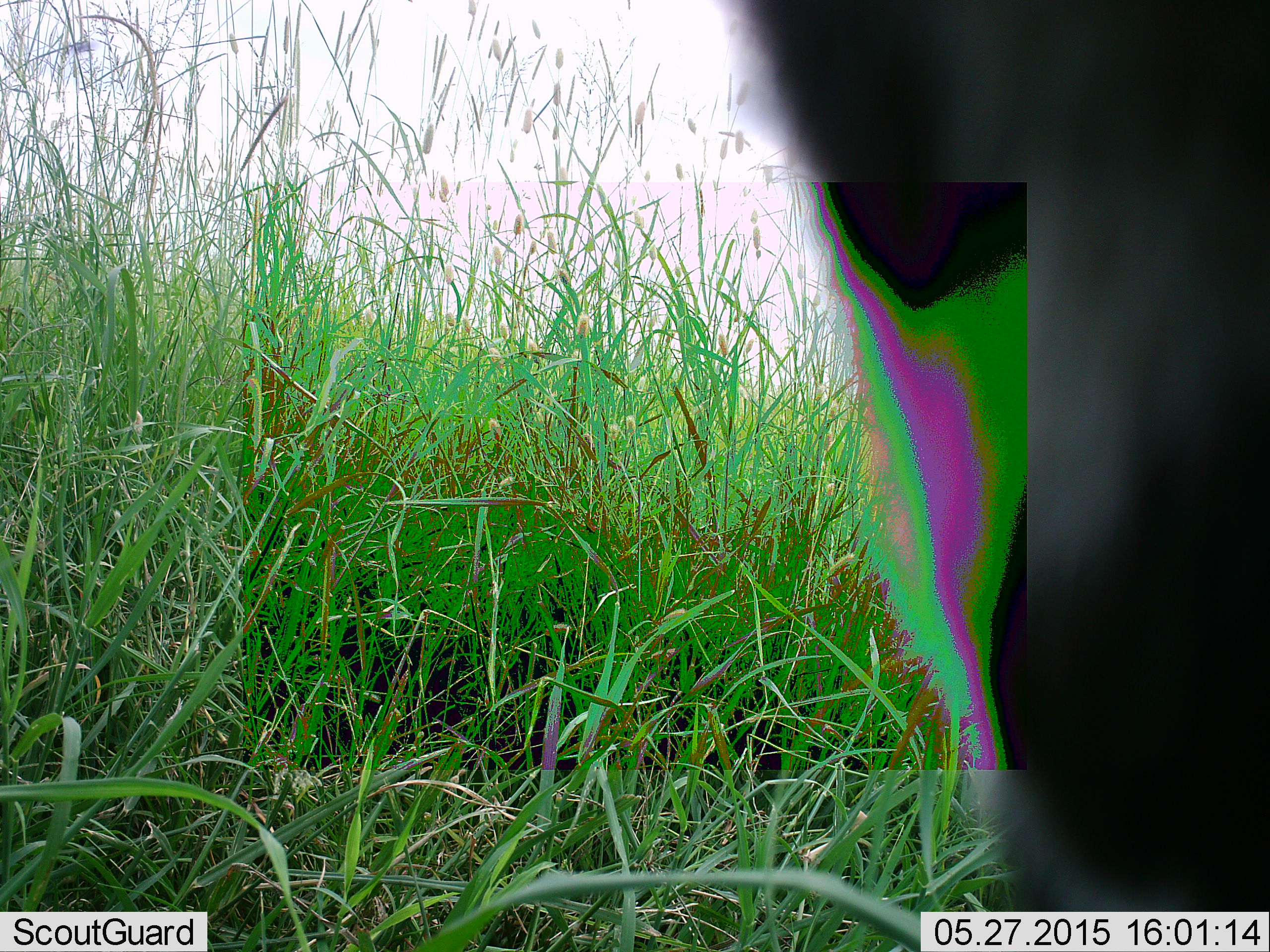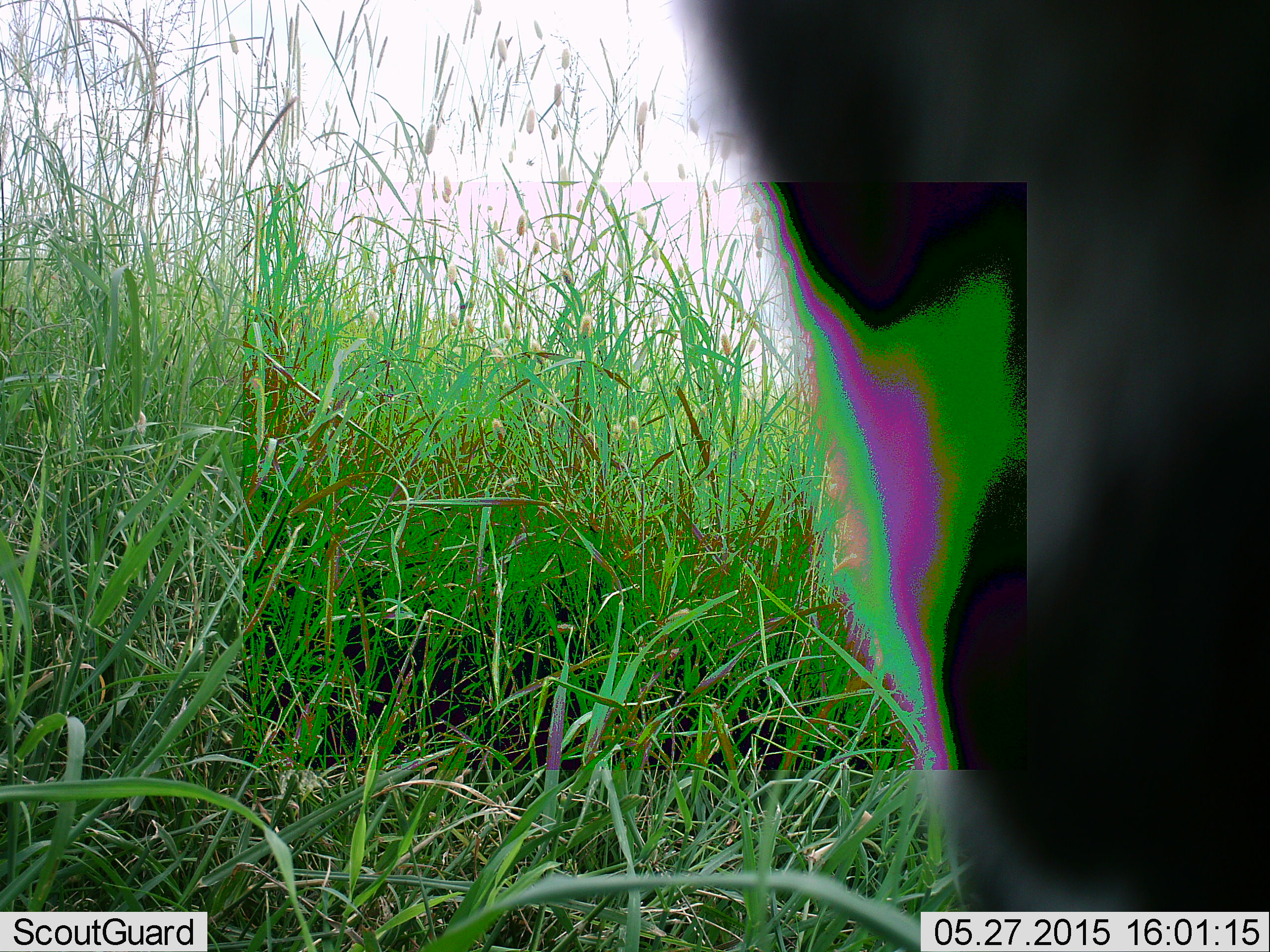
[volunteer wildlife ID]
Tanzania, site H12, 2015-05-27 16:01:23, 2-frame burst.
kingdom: Animalia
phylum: Chordata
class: Mammalia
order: Artiodactyla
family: Bovidae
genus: Connochaetes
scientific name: Connochaetes taurinus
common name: blue wildebeest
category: wildebeest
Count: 1.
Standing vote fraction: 100%.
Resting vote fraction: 0%.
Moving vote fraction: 0%.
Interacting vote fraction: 0%.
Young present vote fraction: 0%.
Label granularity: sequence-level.